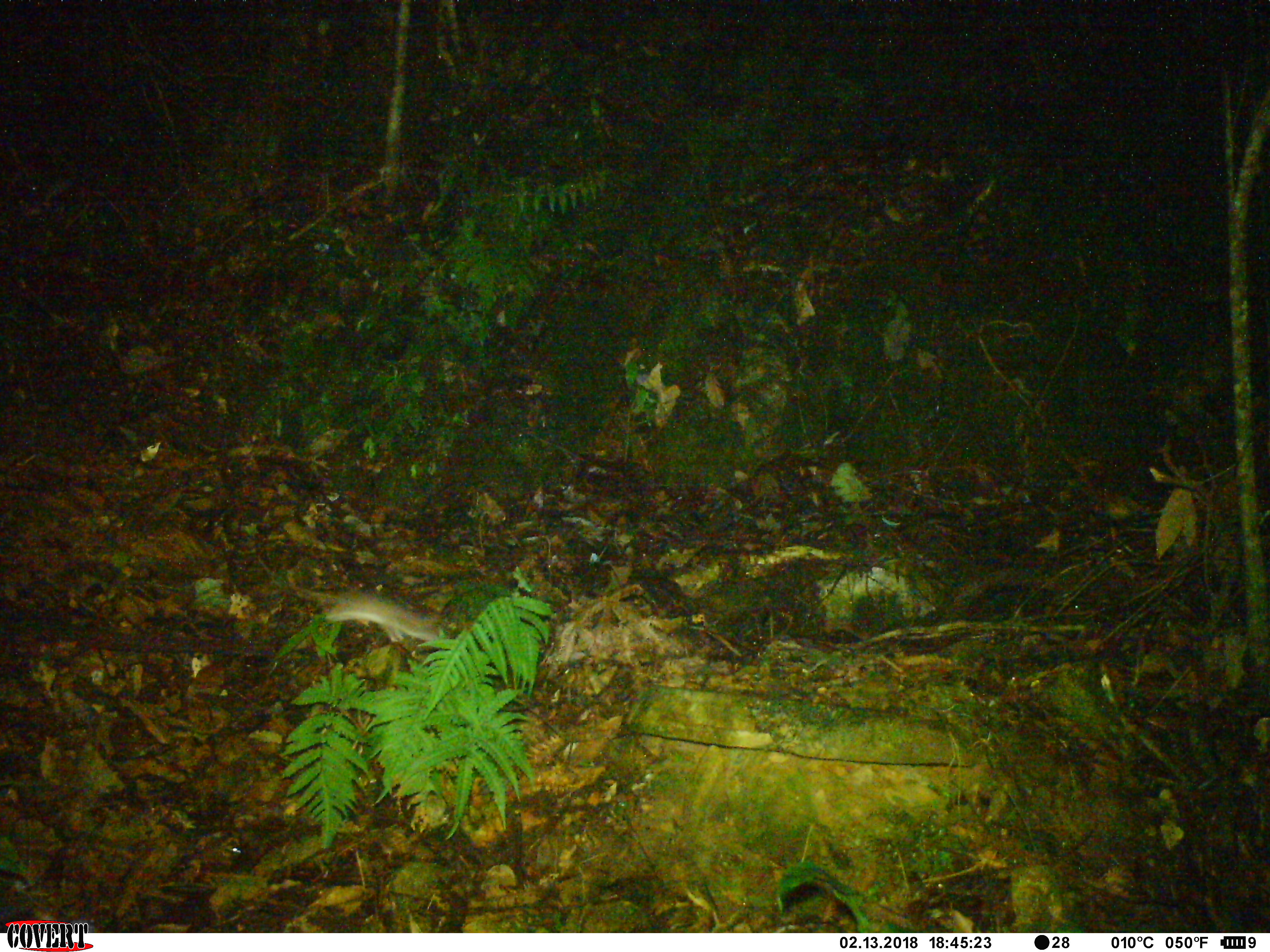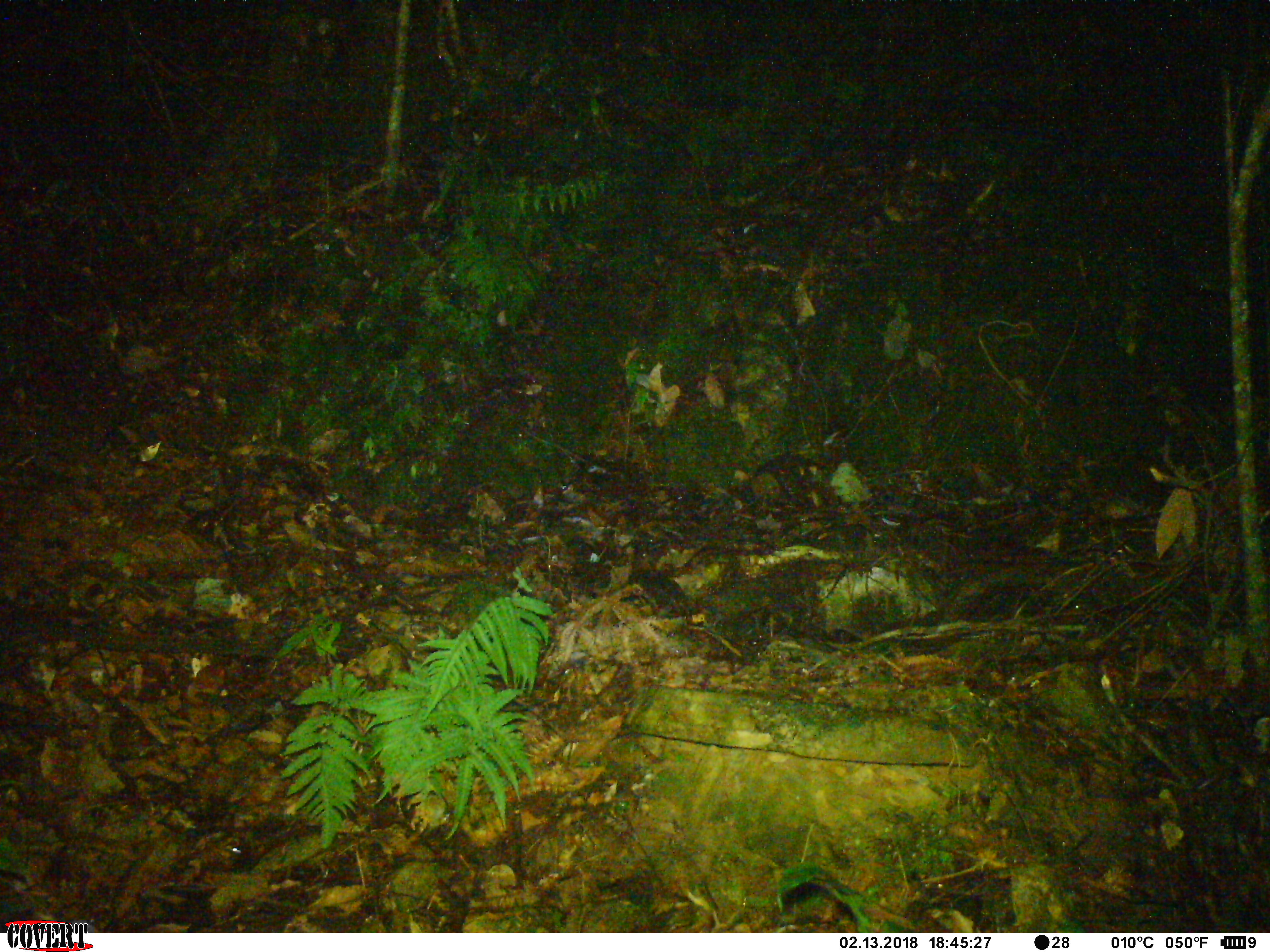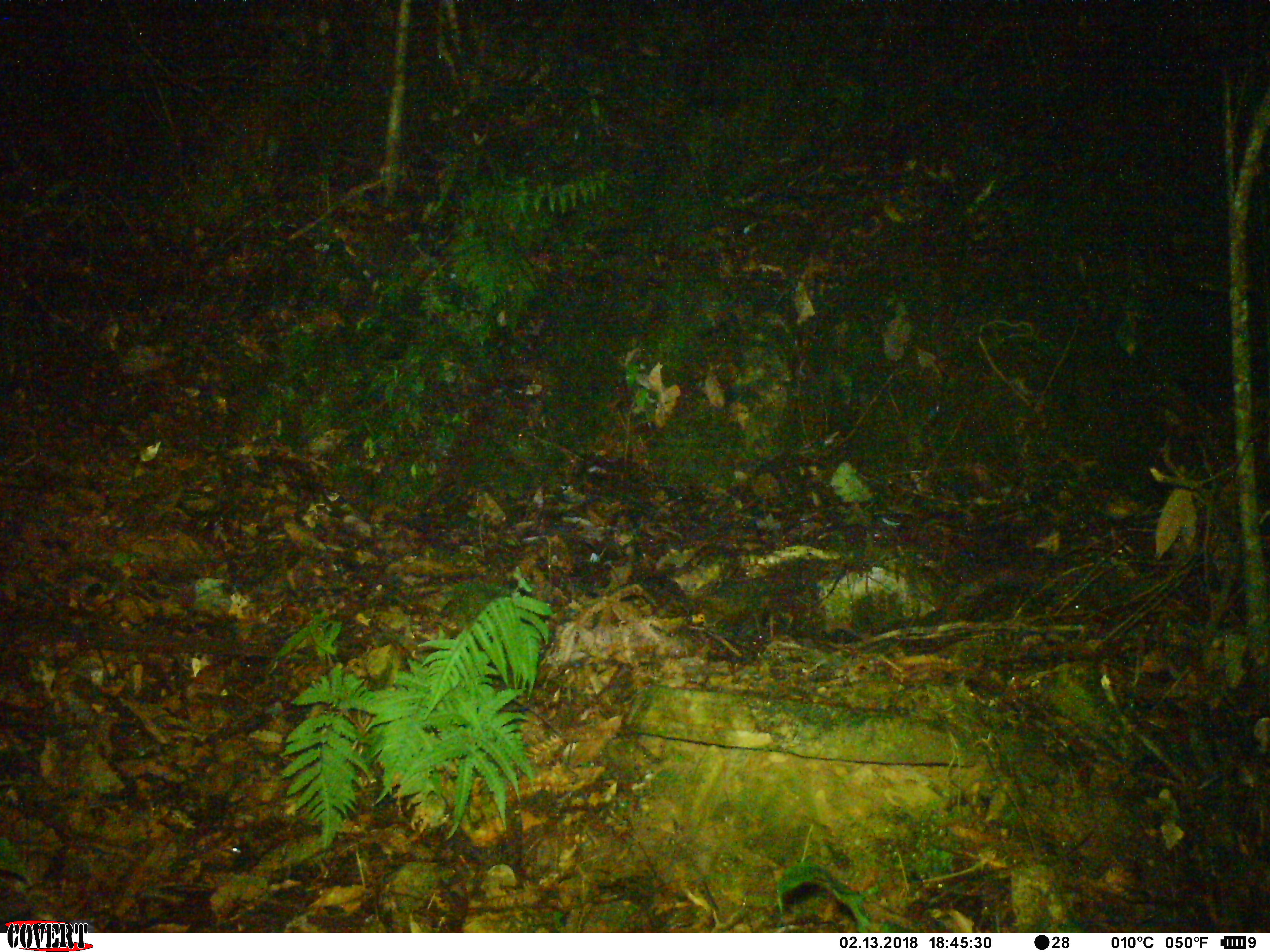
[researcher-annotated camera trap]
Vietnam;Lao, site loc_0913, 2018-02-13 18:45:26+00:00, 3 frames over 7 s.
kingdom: Animalia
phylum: Chordata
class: Mammalia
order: Rodentia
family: Muridae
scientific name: Muridae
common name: old-world mice and rats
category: unidentified murid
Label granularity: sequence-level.